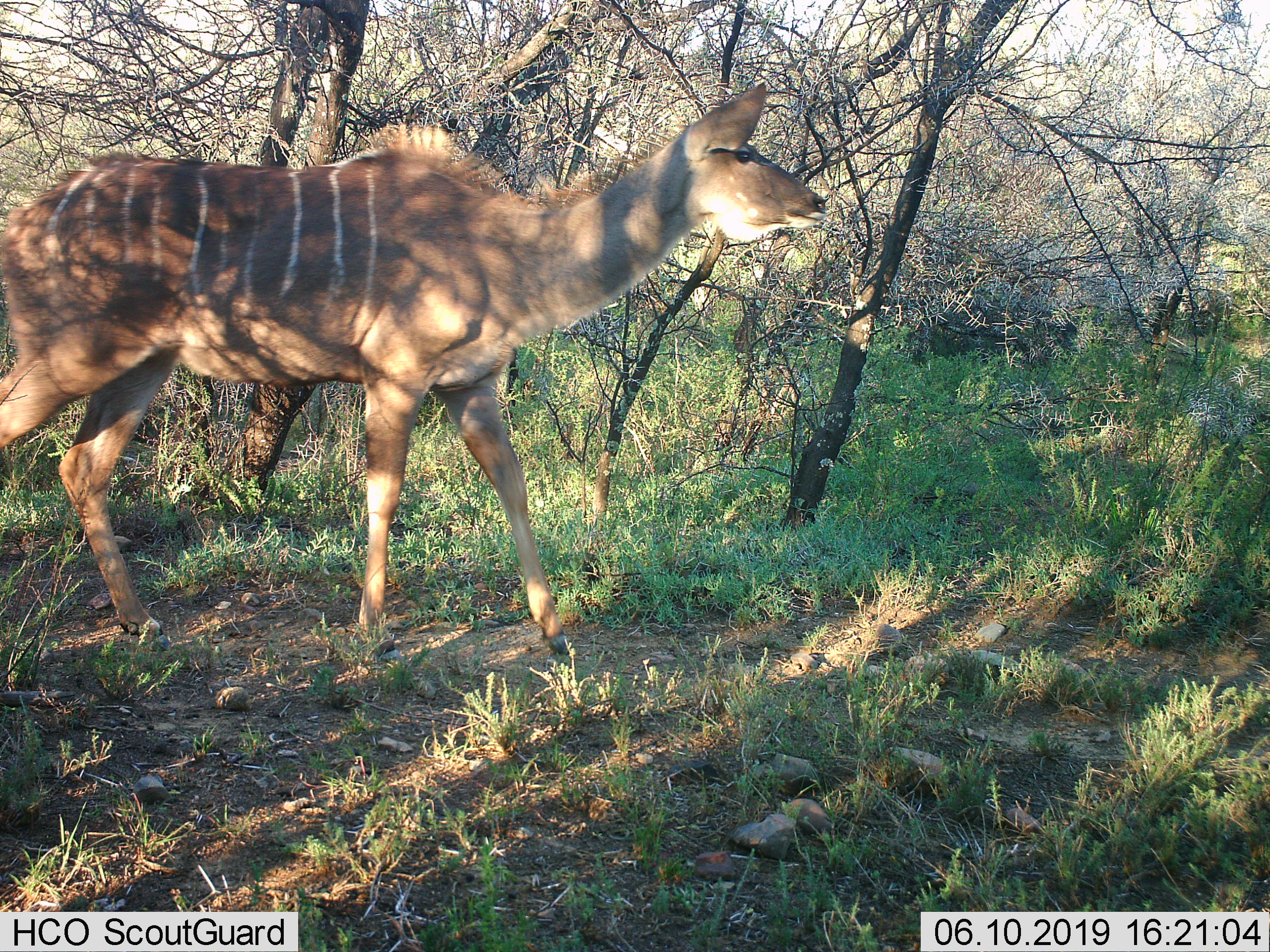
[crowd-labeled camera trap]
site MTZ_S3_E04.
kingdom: Animalia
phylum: Chordata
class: Mammalia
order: Artiodactyla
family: Bovidae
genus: Tragelaphus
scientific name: Tragelaphus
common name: kudu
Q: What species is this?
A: Kudu (Tragelaphus).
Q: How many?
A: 1.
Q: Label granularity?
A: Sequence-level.